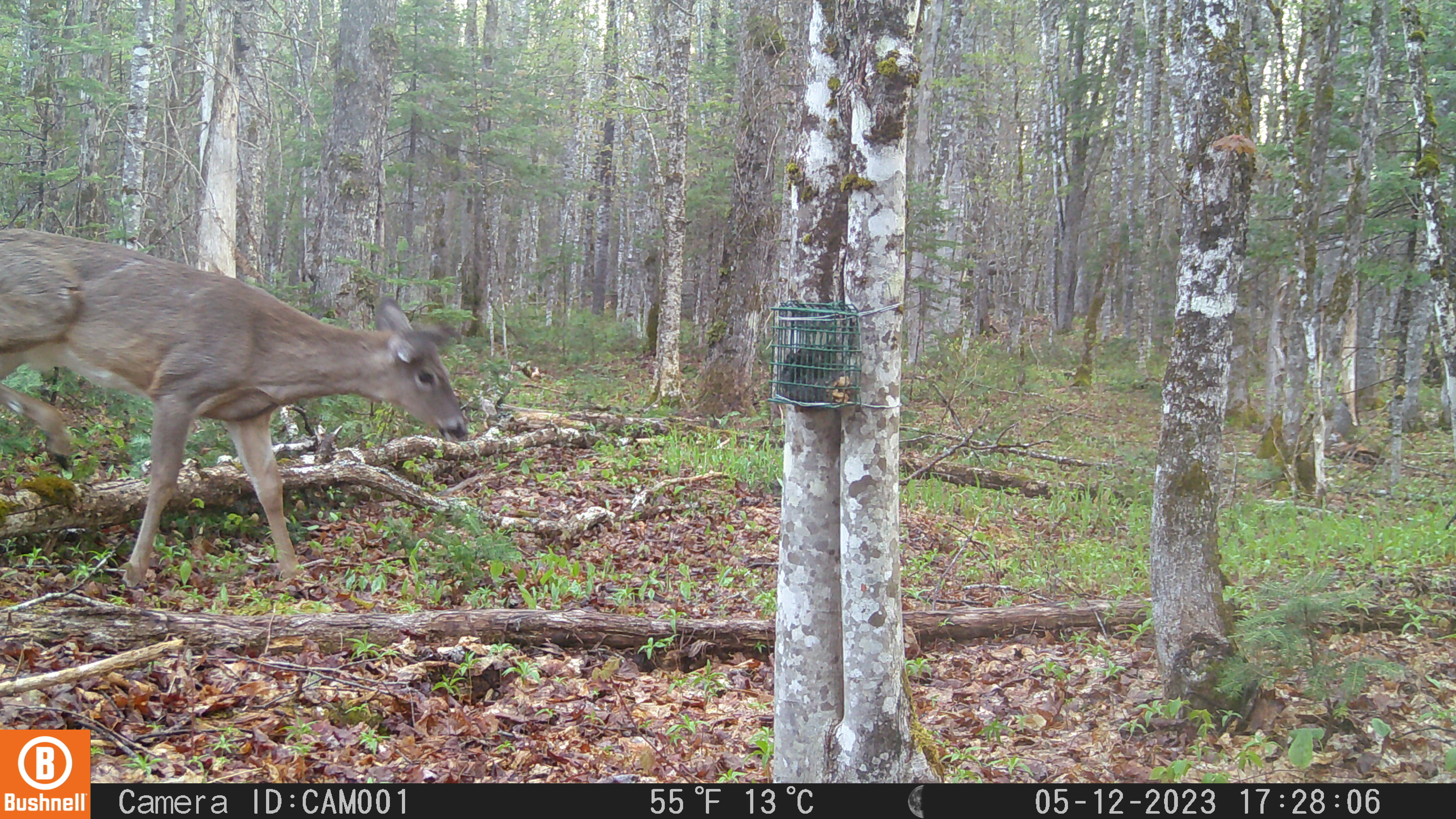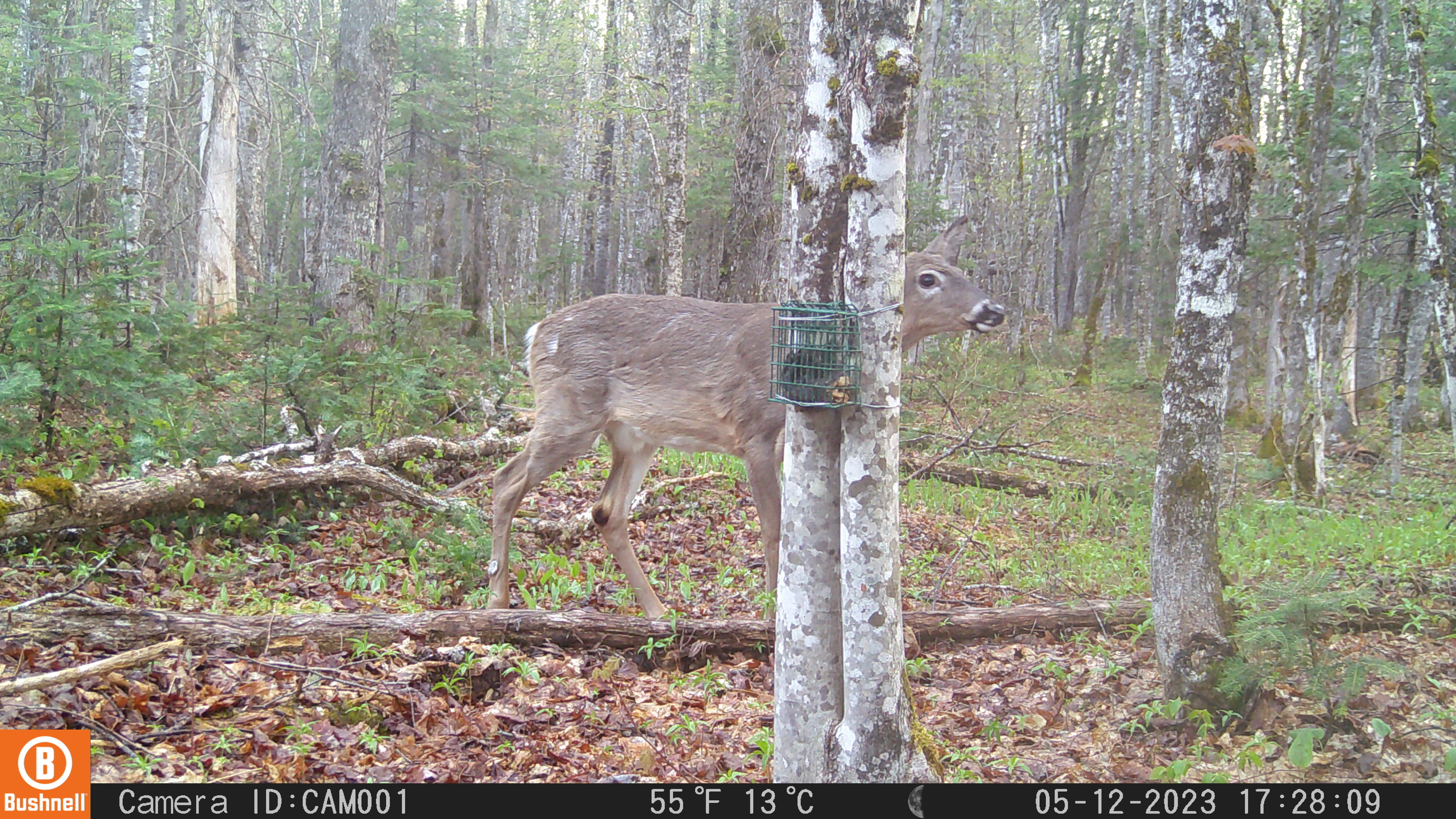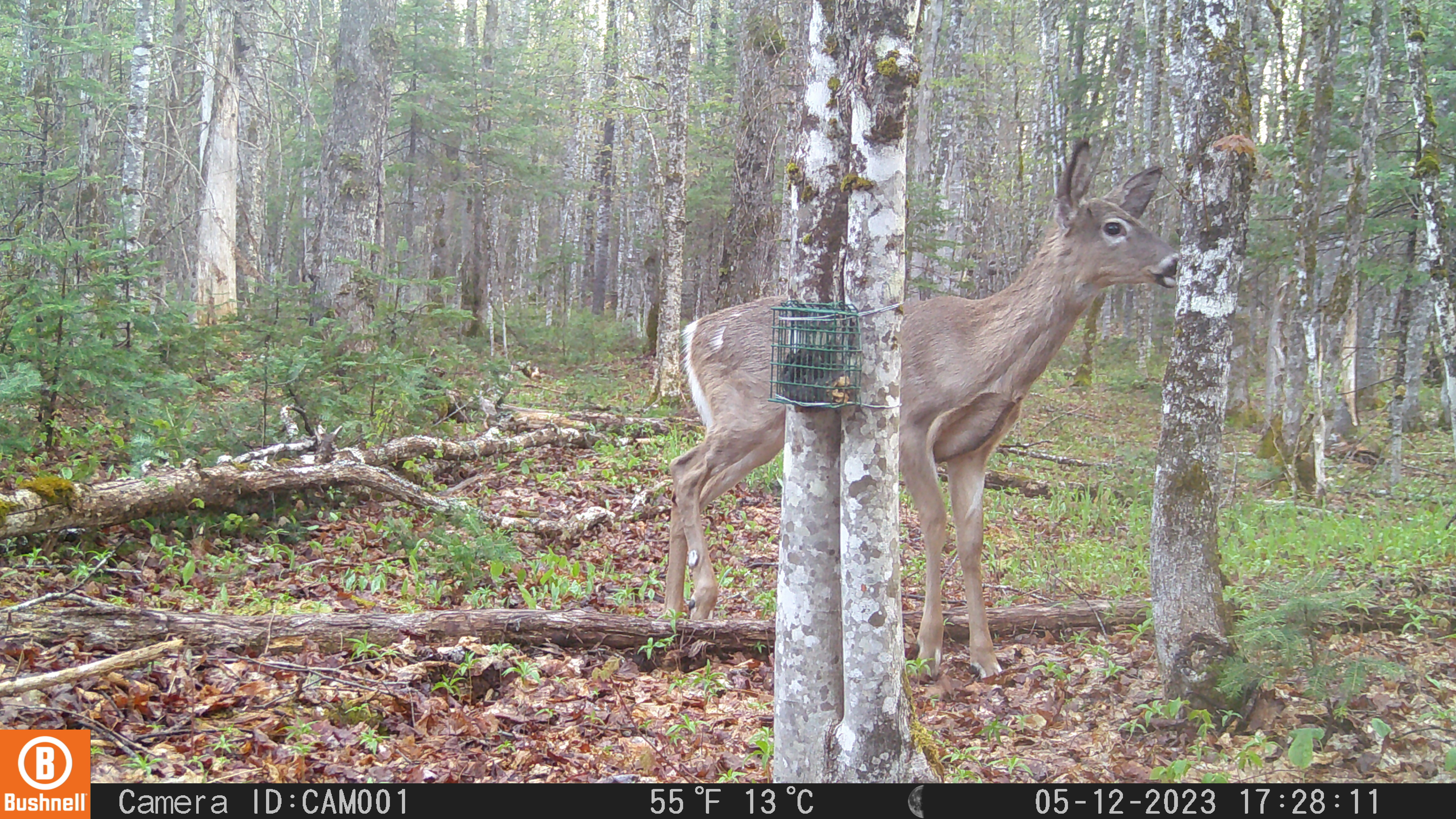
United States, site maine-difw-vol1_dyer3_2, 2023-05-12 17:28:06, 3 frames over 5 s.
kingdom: Animalia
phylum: Chordata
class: Mammalia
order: Artiodactyla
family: Cervidae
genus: Odocoileus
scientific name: Odocoileus virginianus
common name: white-tailed deer